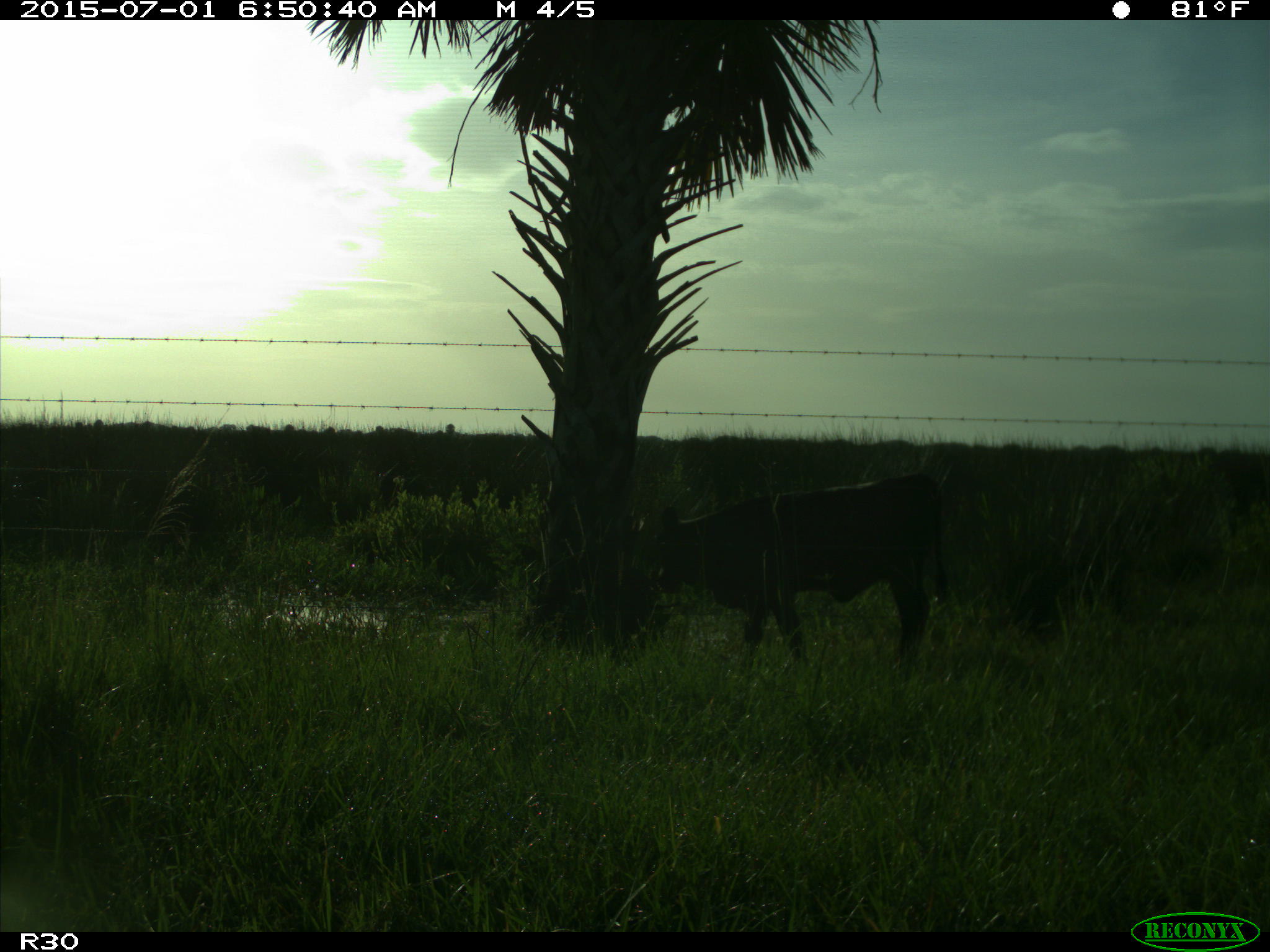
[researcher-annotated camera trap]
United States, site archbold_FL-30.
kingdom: Animalia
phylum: Chordata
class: Mammalia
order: Artiodactyla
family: Bovidae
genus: Bos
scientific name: Bos taurus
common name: domestic cow